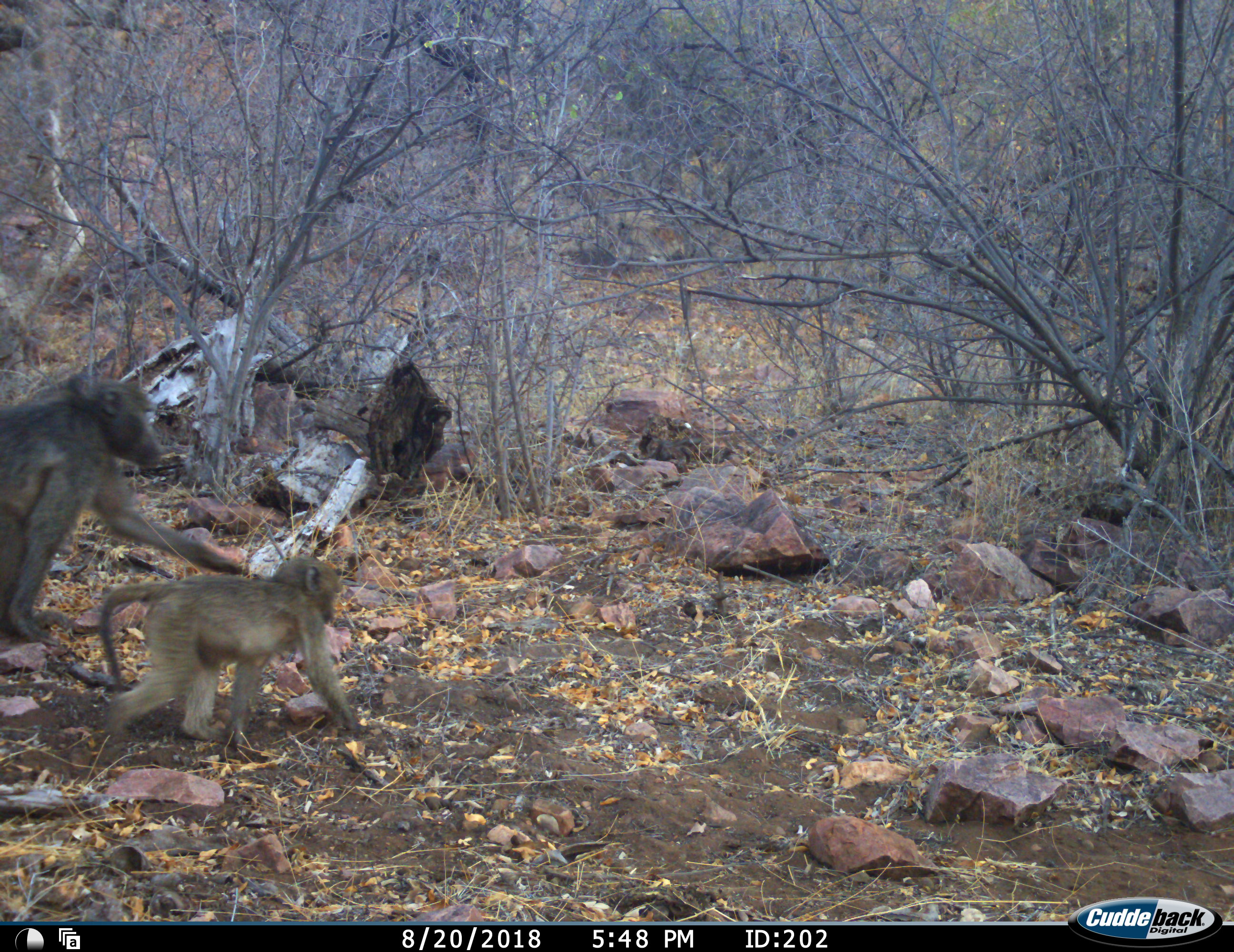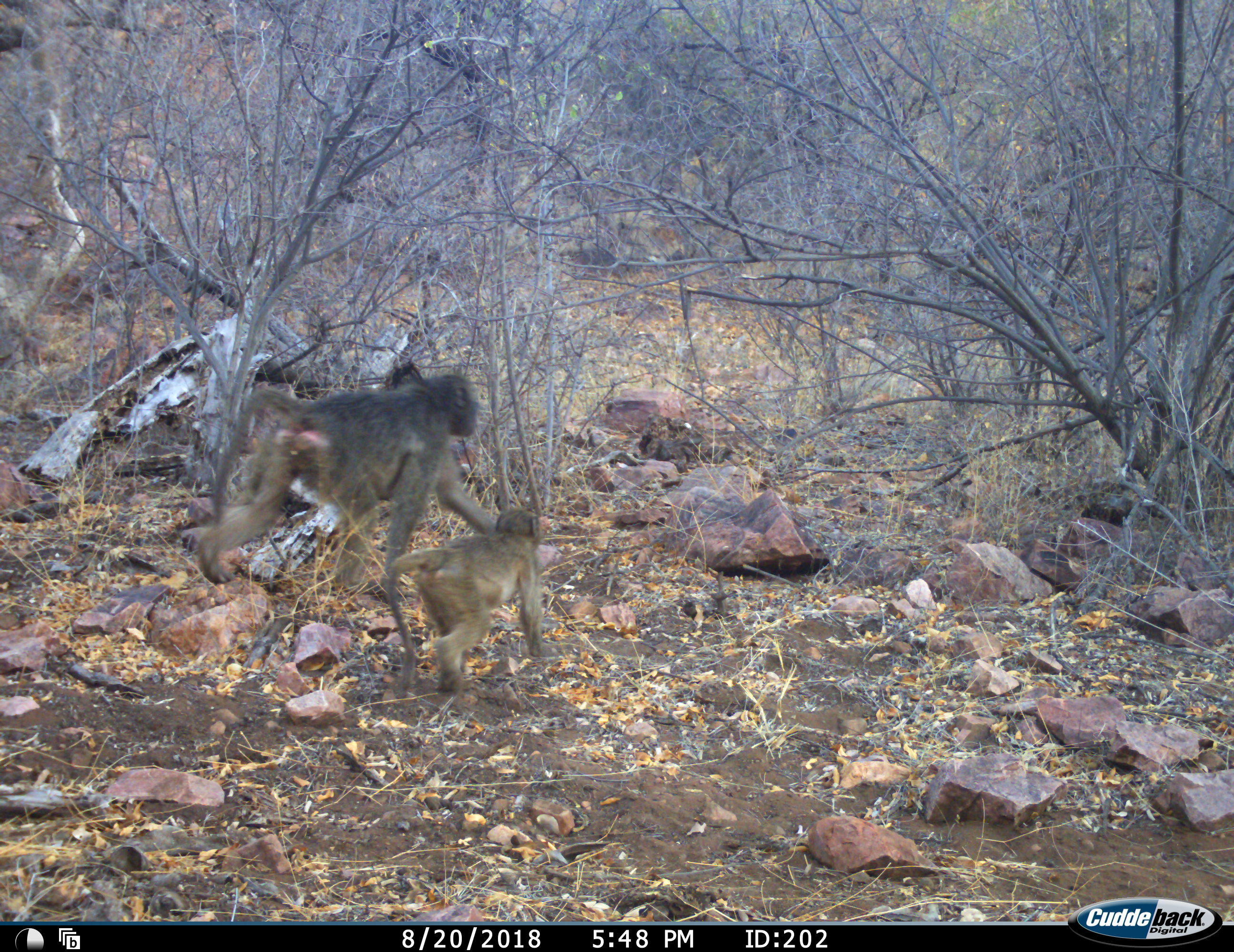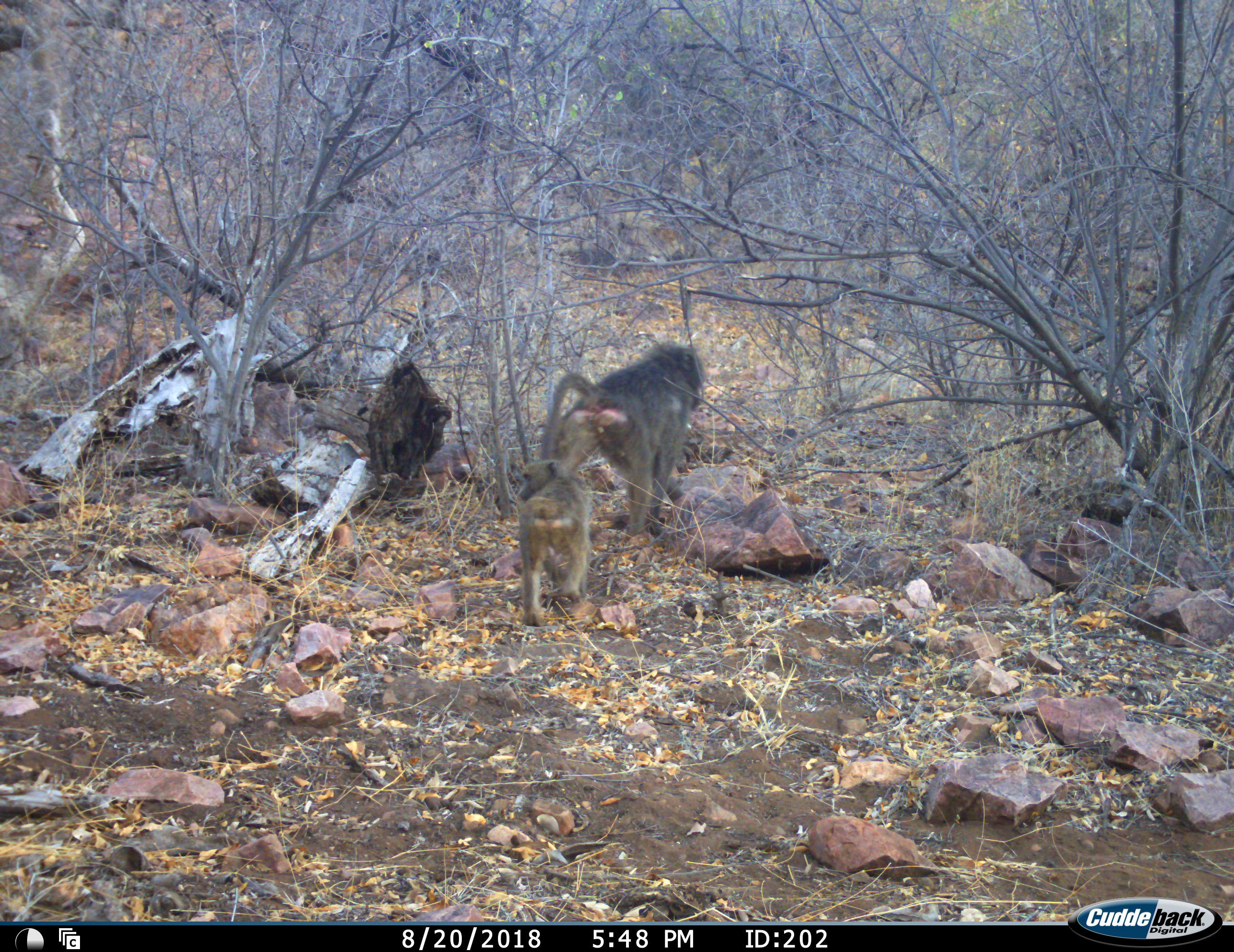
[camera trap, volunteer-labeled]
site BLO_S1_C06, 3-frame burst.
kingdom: Animalia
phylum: Chordata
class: Mammalia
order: Primates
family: Cercopithecidae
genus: Papio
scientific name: Papio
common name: baboon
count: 2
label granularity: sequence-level